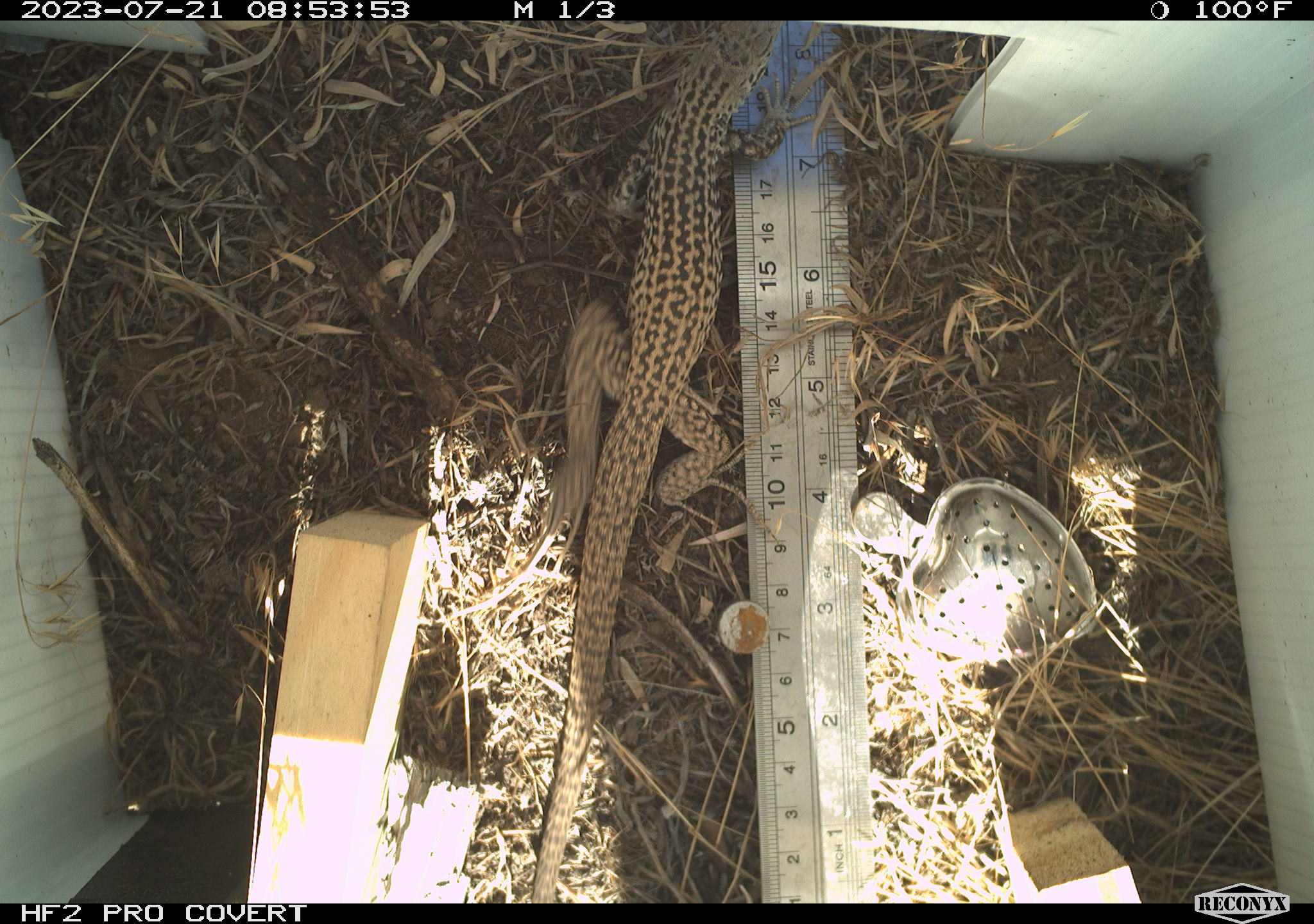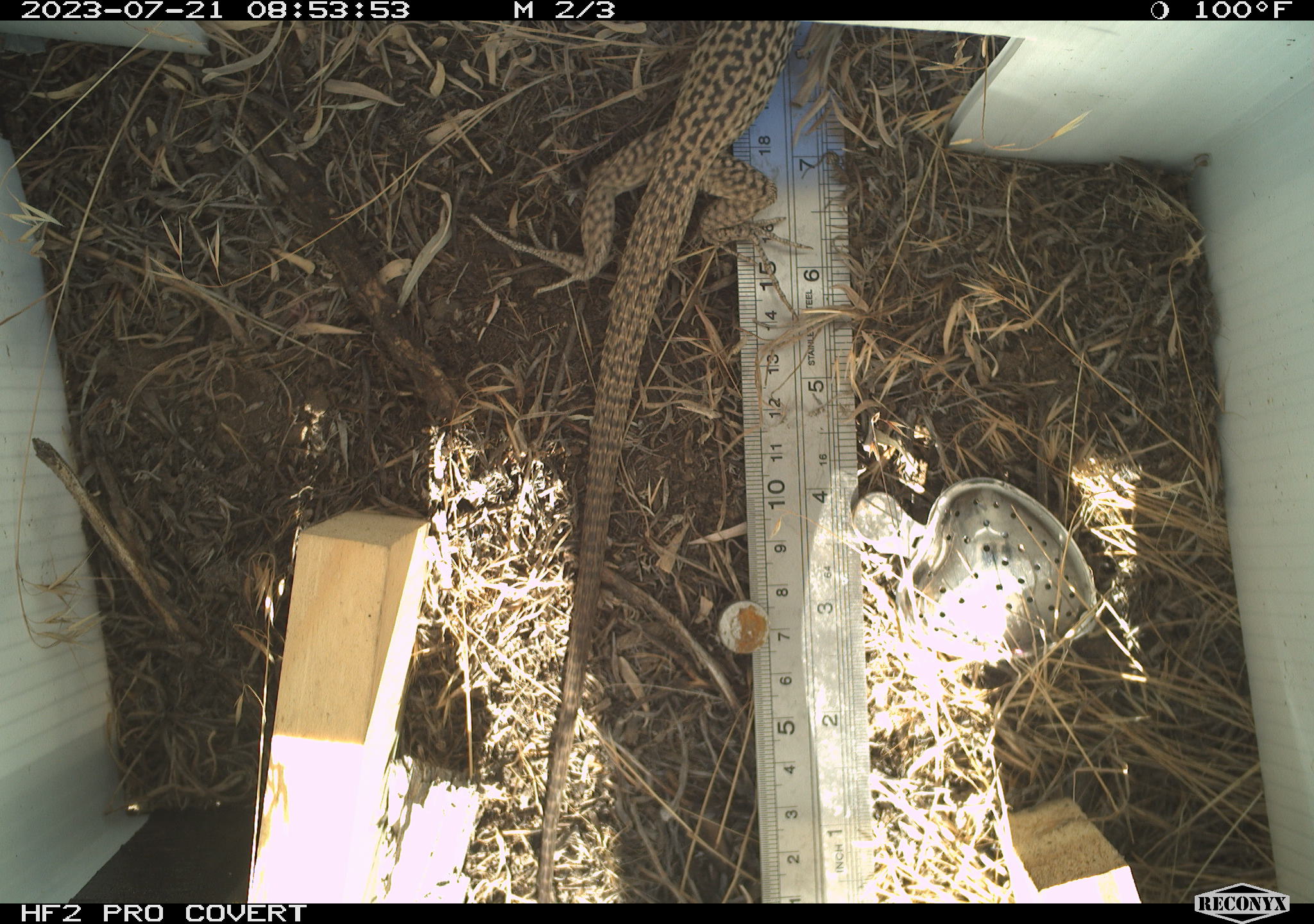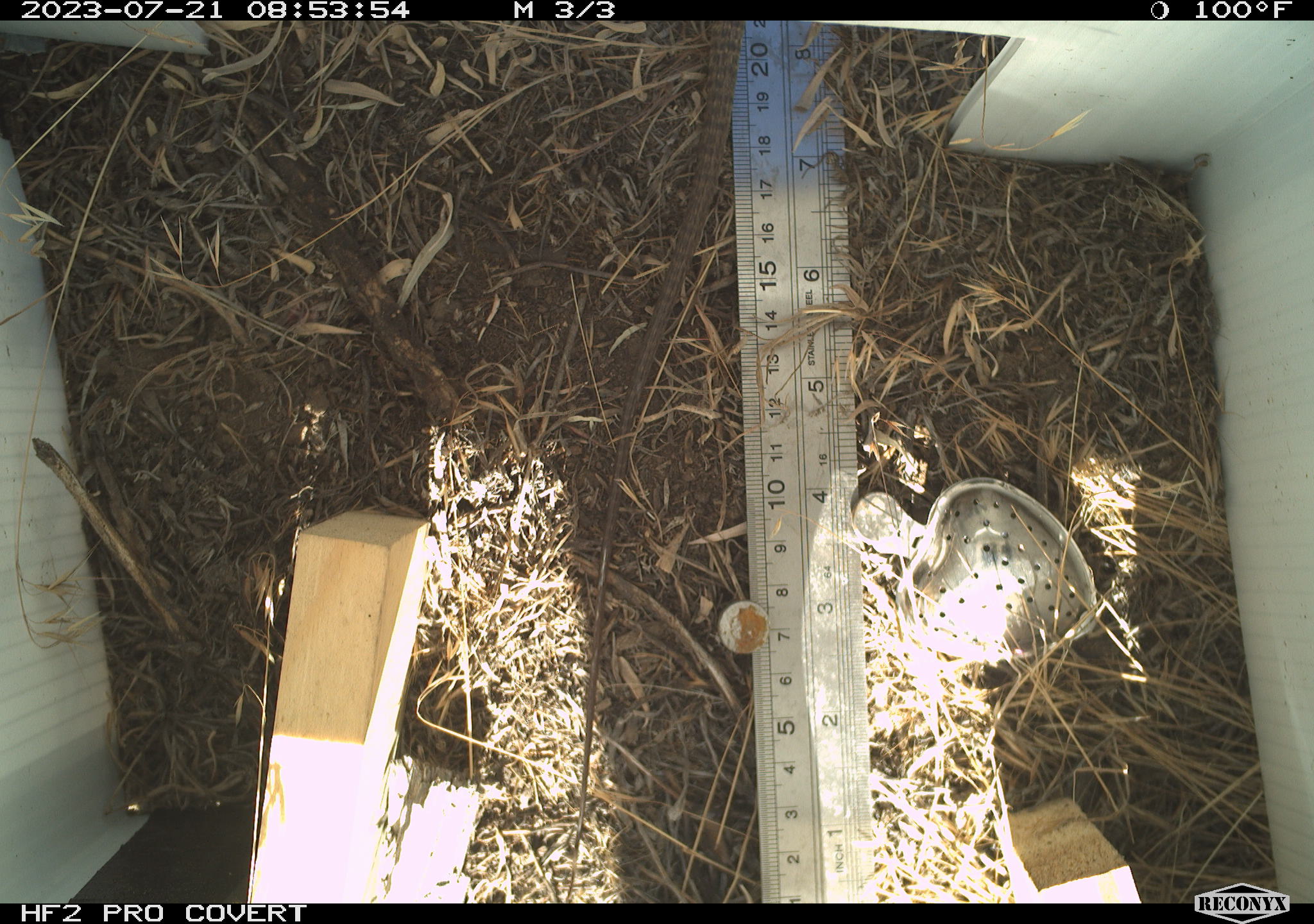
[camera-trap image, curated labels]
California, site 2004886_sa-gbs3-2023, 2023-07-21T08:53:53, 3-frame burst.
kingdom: Animalia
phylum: Chordata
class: Reptilia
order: Squamata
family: Teiidae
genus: Aspidoscelis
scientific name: Aspidoscelis tigris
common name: western whiptail